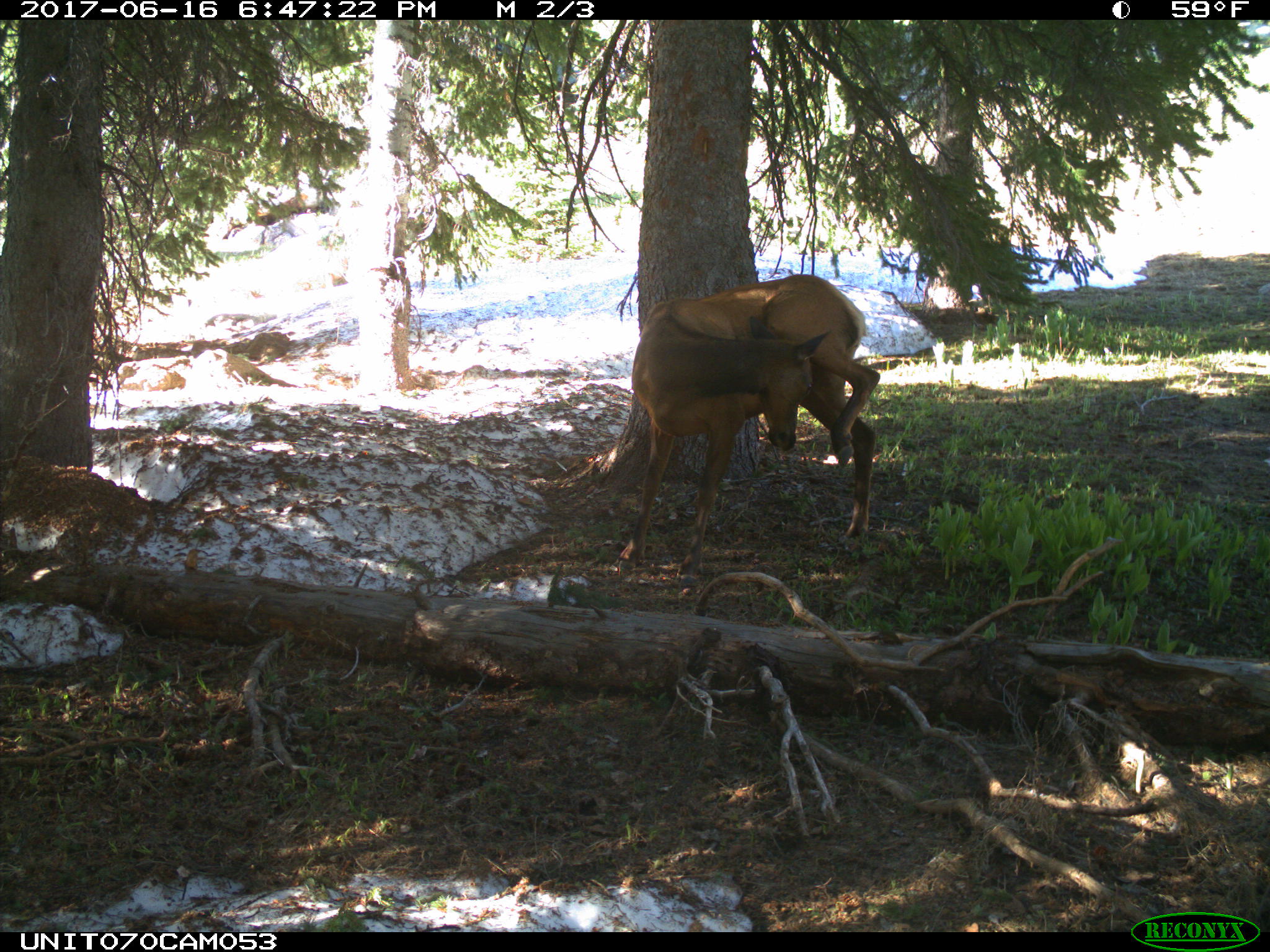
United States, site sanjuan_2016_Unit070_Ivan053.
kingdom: Animalia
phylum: Chordata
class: Mammalia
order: Artiodactyla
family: Cervidae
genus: Cervus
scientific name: Cervus elaphus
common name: red deer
Cervus elaphus (red deer).